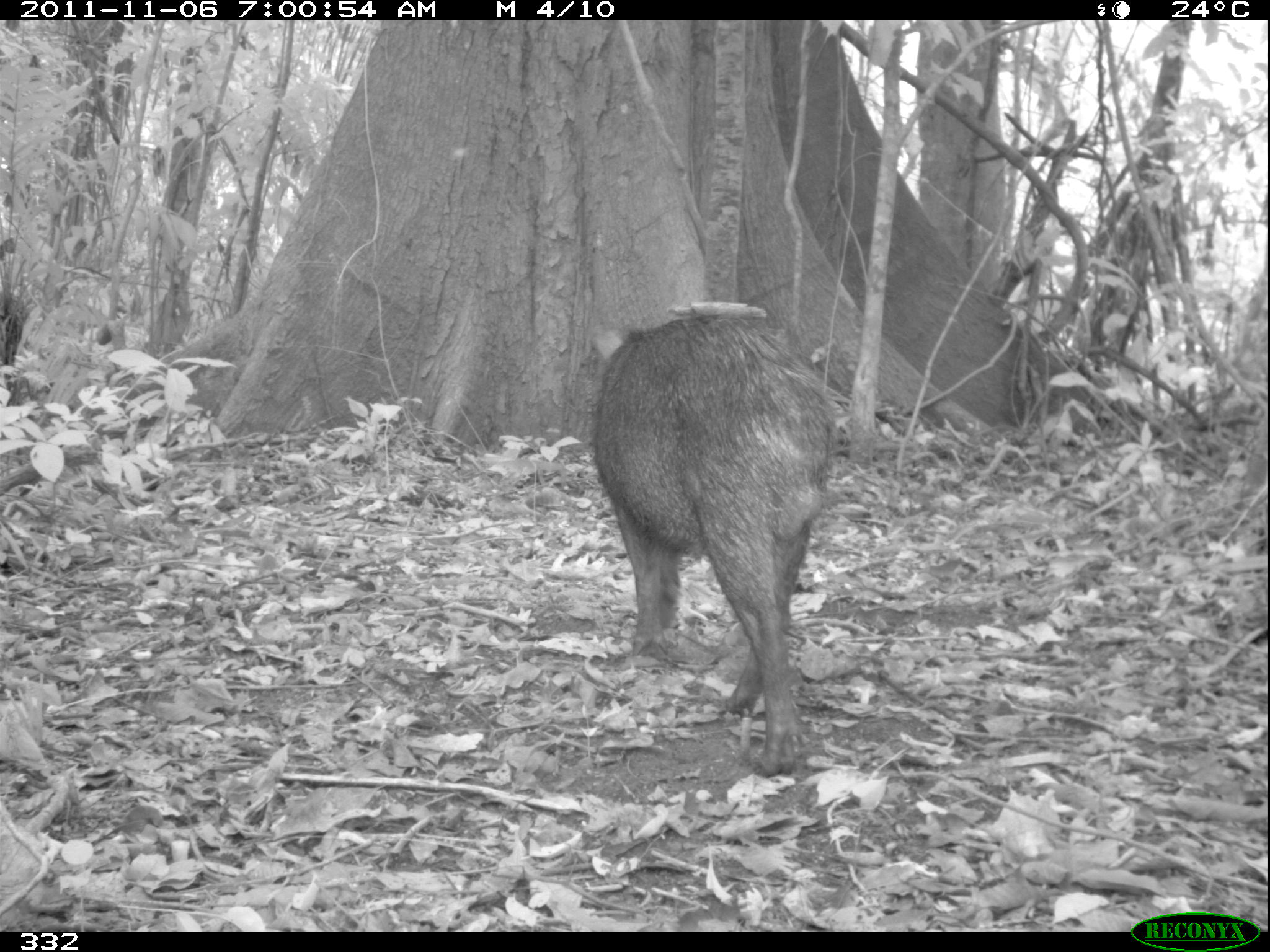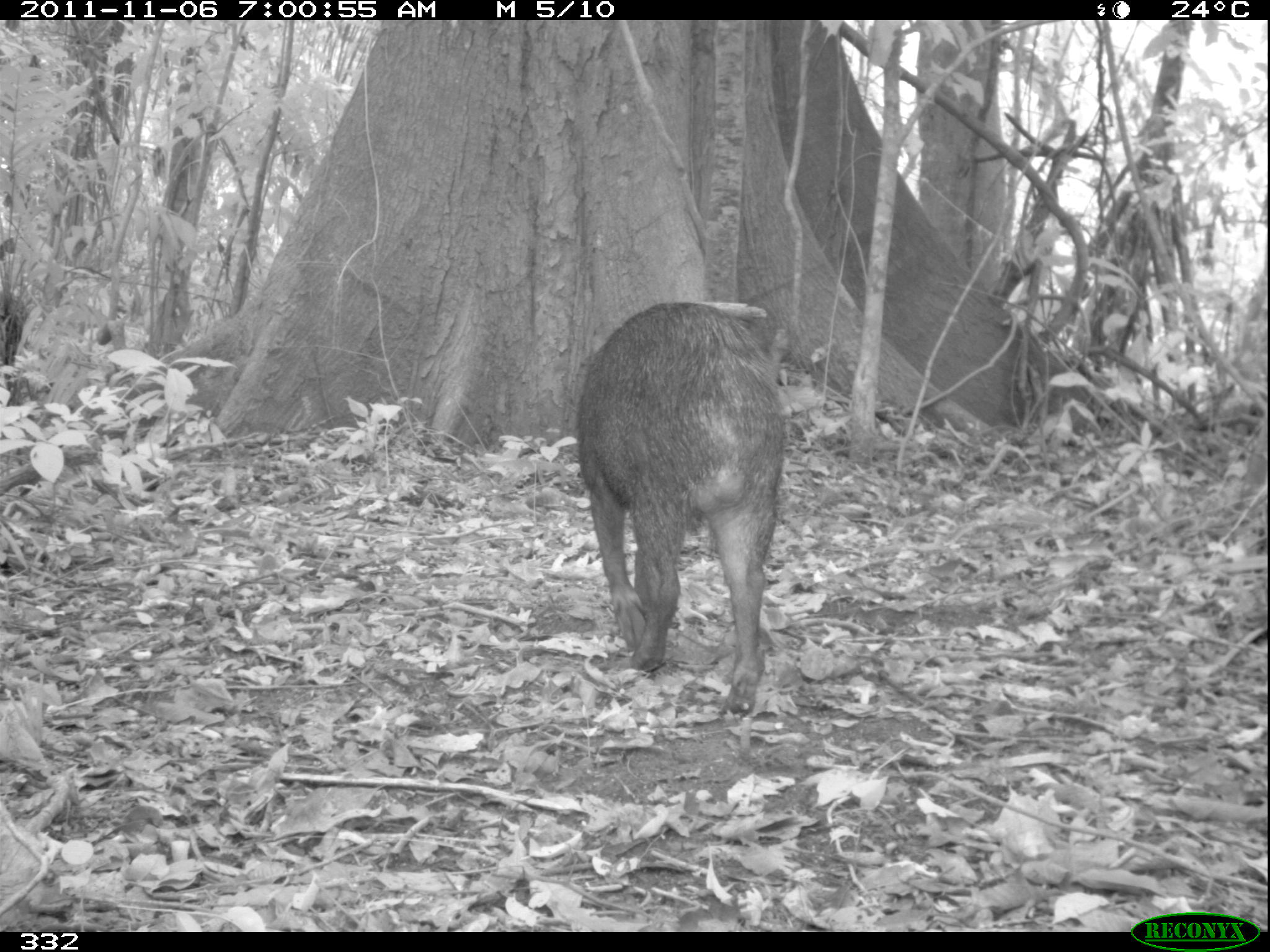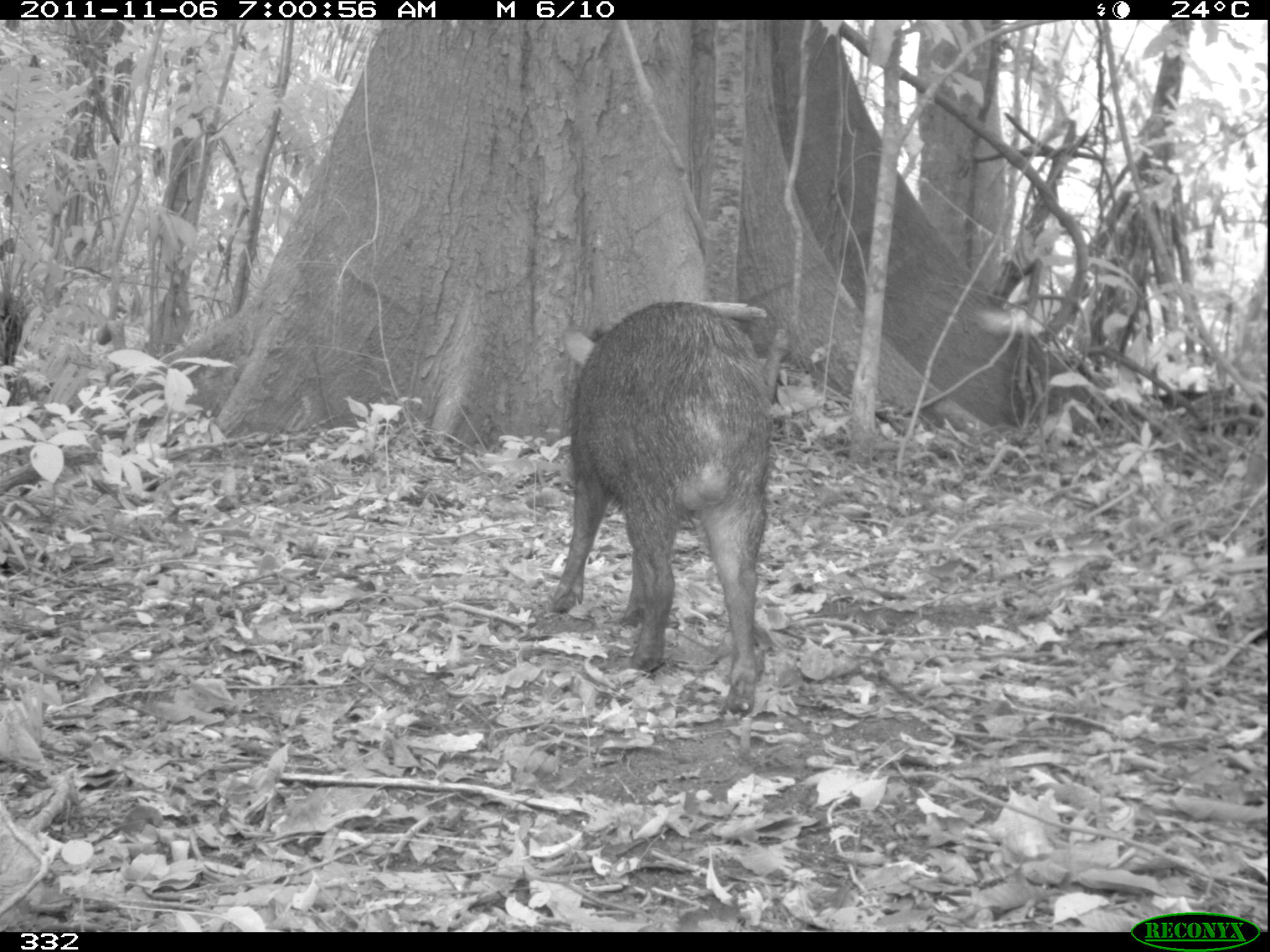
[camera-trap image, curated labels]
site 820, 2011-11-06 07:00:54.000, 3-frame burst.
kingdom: Animalia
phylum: Chordata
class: Mammalia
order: Artiodactyla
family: Tayassuidae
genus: Tayassu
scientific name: Tayassu pecari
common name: white-lipped peccary